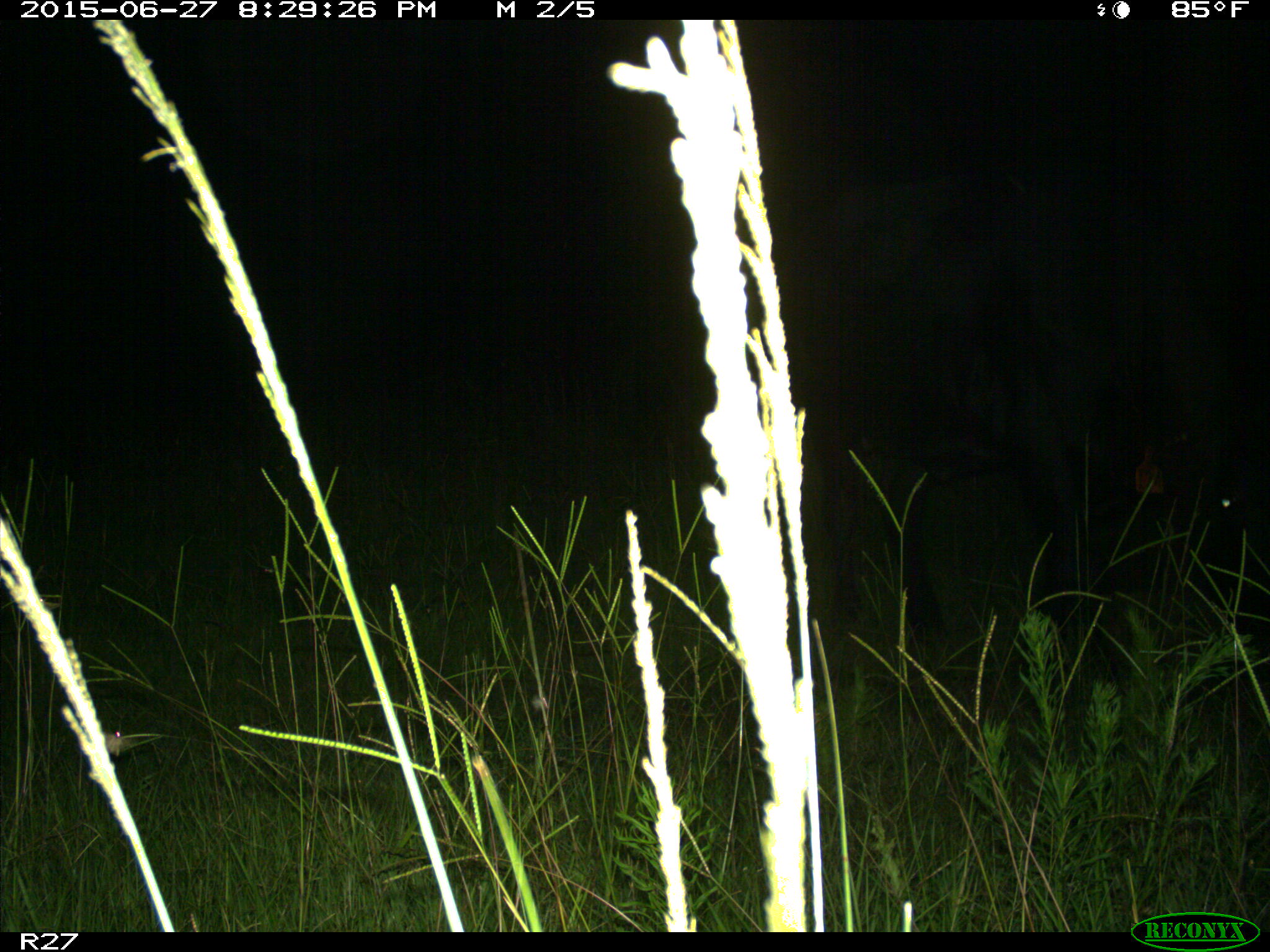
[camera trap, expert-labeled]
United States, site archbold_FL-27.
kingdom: Animalia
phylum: Chordata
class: Mammalia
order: Artiodactyla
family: Bovidae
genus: Bos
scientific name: Bos taurus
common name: domestic cow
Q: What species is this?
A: Bos taurus (domestic cow).